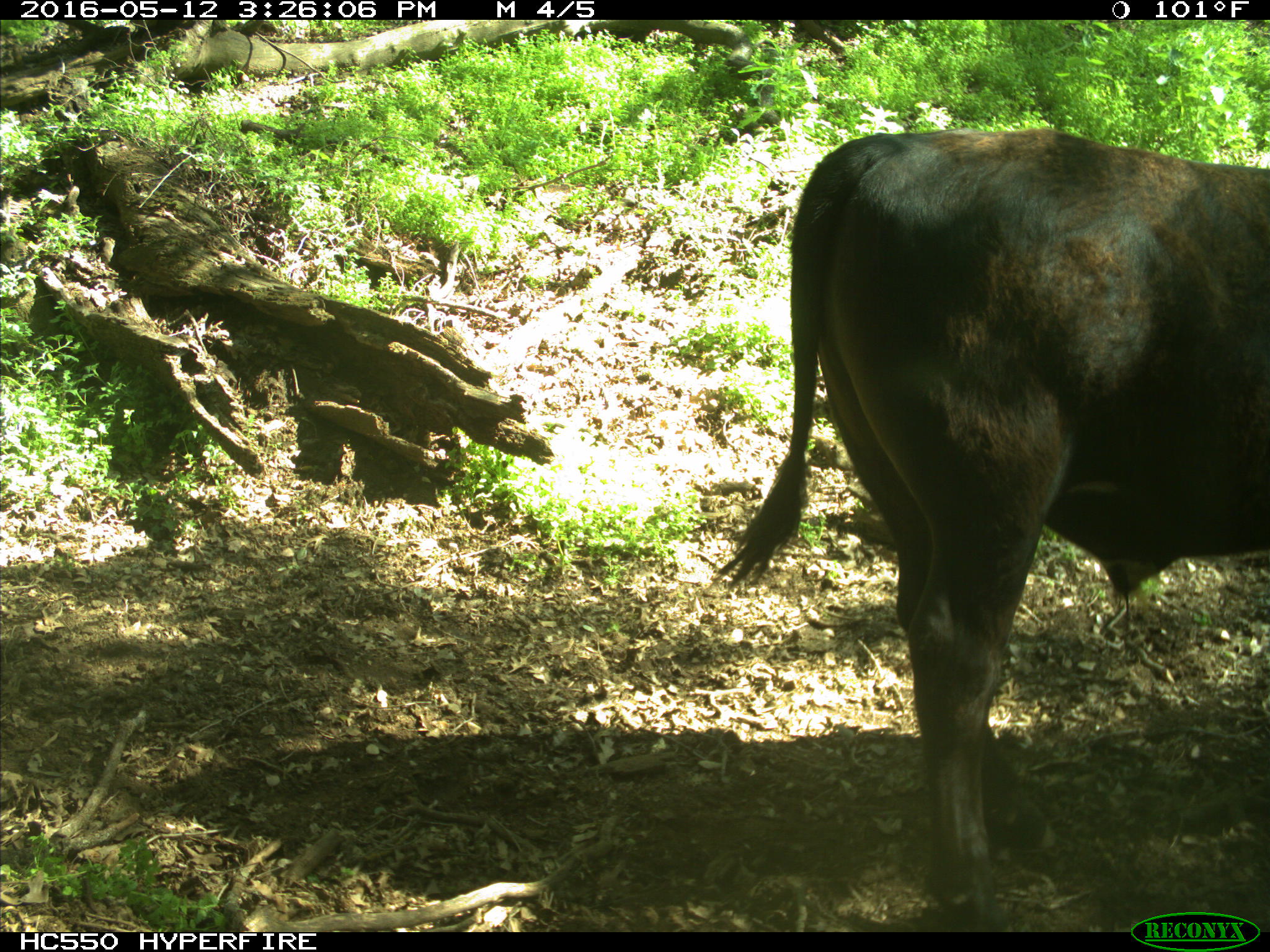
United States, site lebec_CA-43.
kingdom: Animalia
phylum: Chordata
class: Mammalia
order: Artiodactyla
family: Bovidae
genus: Bos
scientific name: Bos taurus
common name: domestic cow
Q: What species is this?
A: Bos taurus (domestic cow).